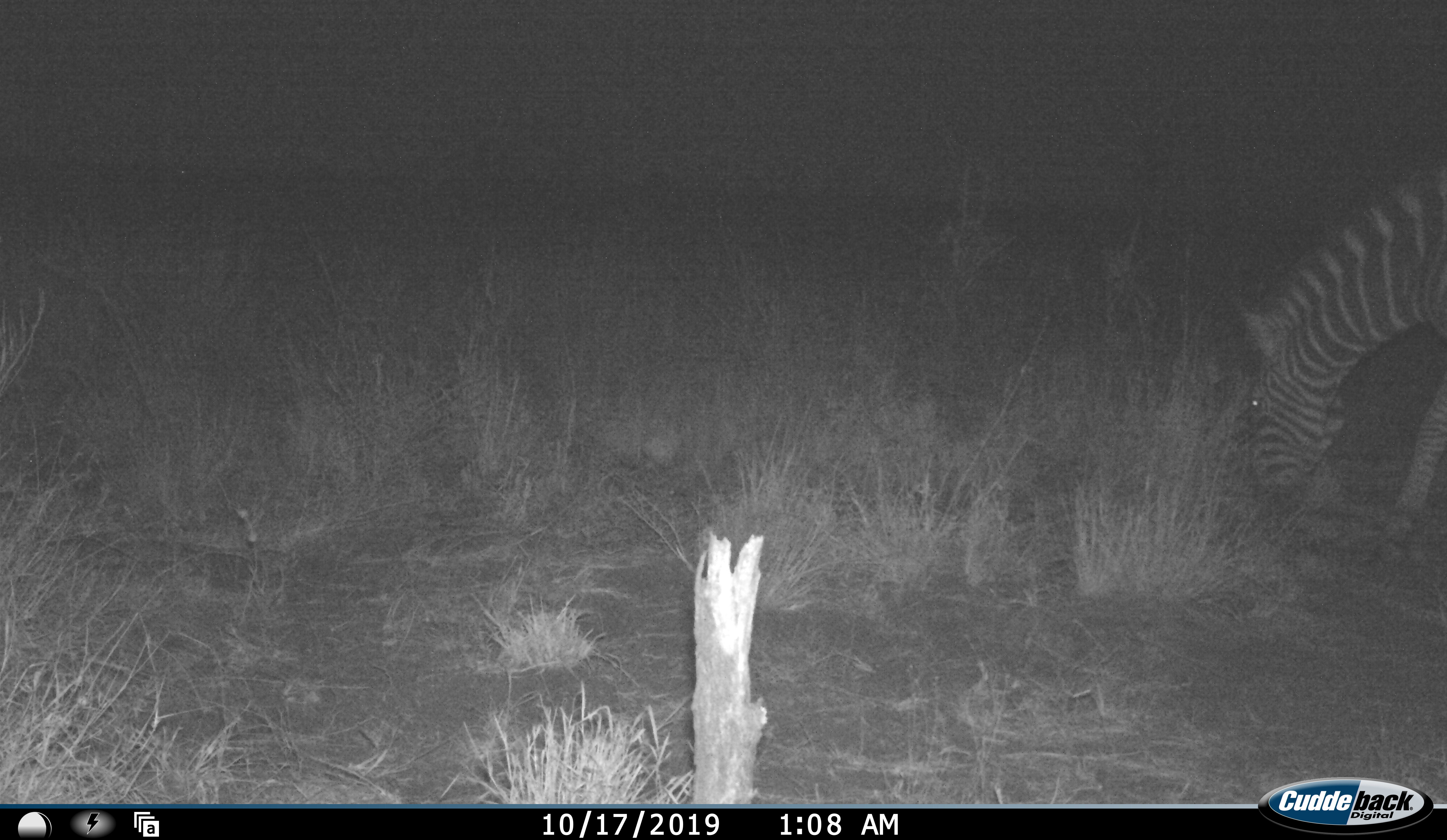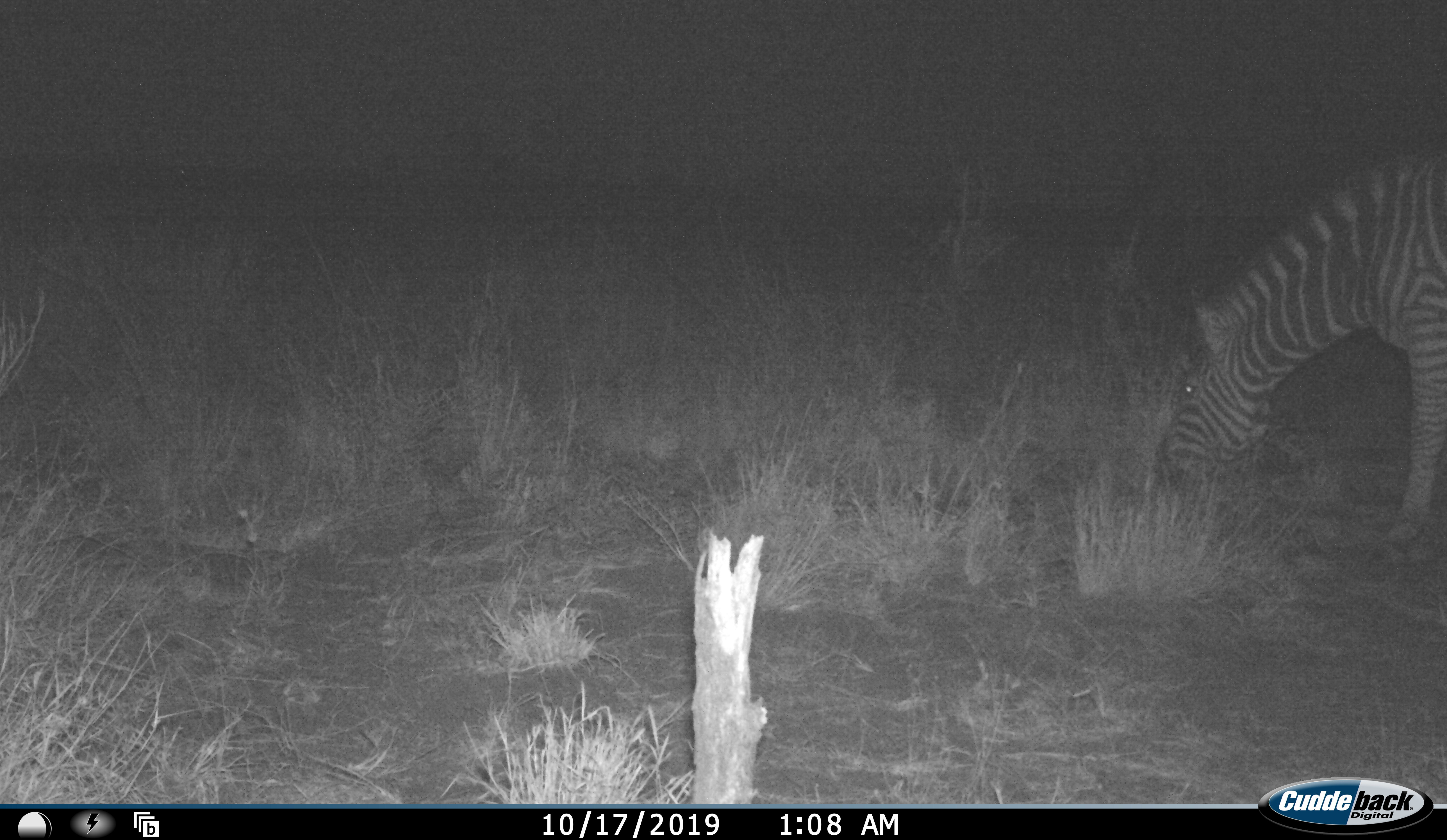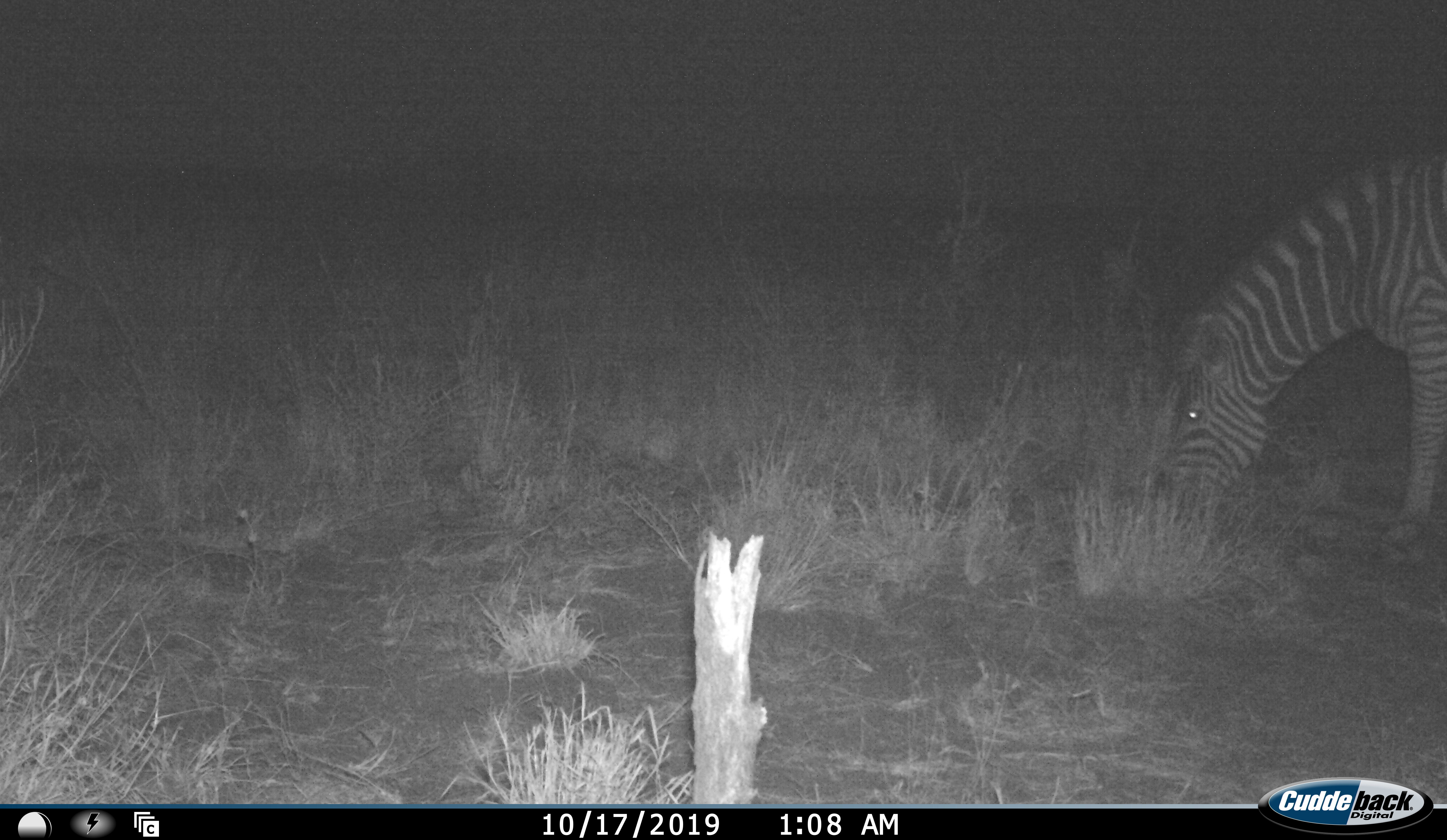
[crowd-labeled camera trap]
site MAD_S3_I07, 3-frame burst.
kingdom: Animalia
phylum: Chordata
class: Mammalia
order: Perissodactyla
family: Equidae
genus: Equus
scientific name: Equus quagga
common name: plains zebra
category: zebraplains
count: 1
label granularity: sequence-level